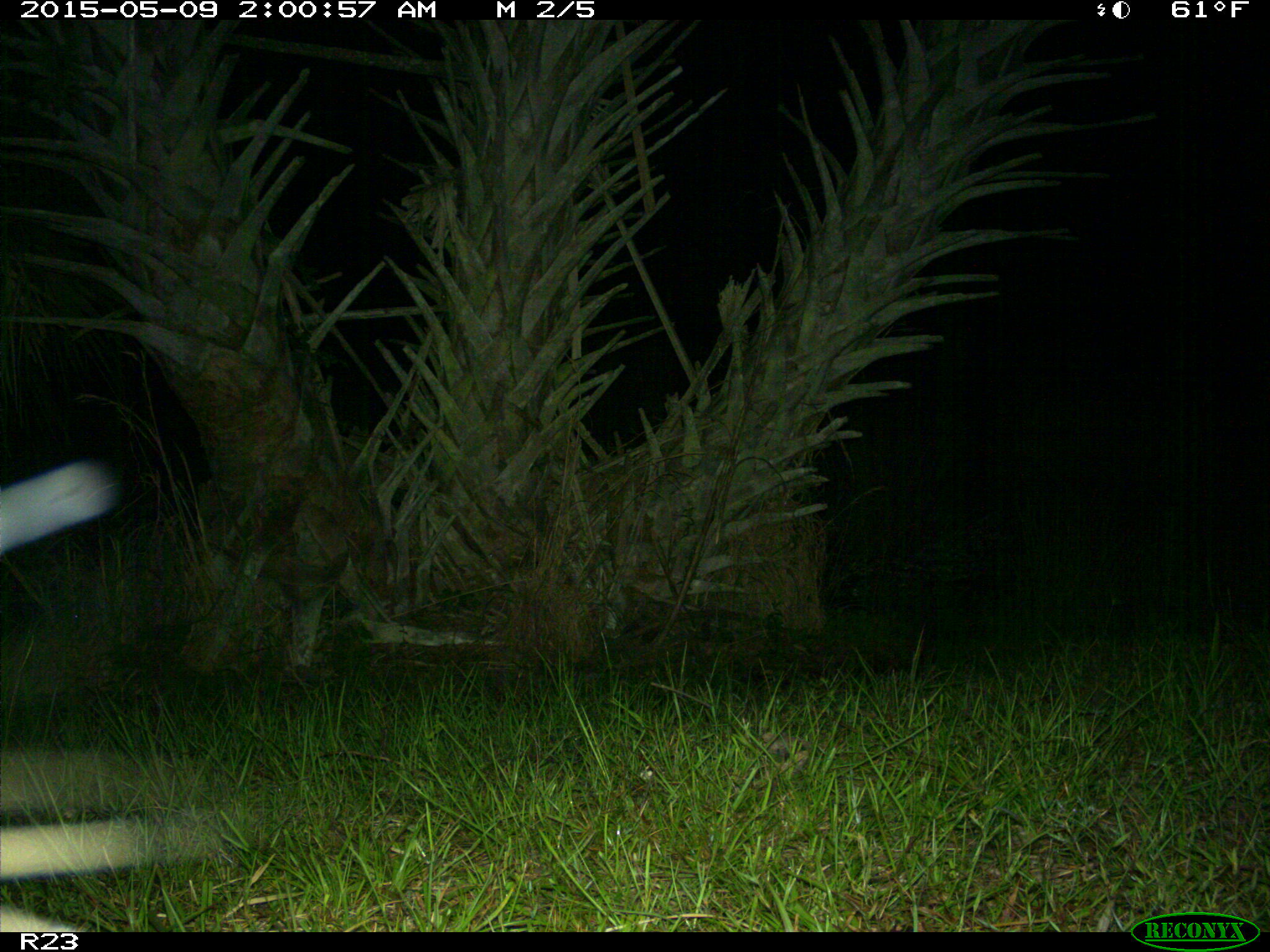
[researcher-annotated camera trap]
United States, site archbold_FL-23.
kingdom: Animalia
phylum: Chordata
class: Mammalia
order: Artiodactyla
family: Bovidae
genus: Bos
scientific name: Bos taurus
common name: domestic cow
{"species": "Bos taurus (domestic cow)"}